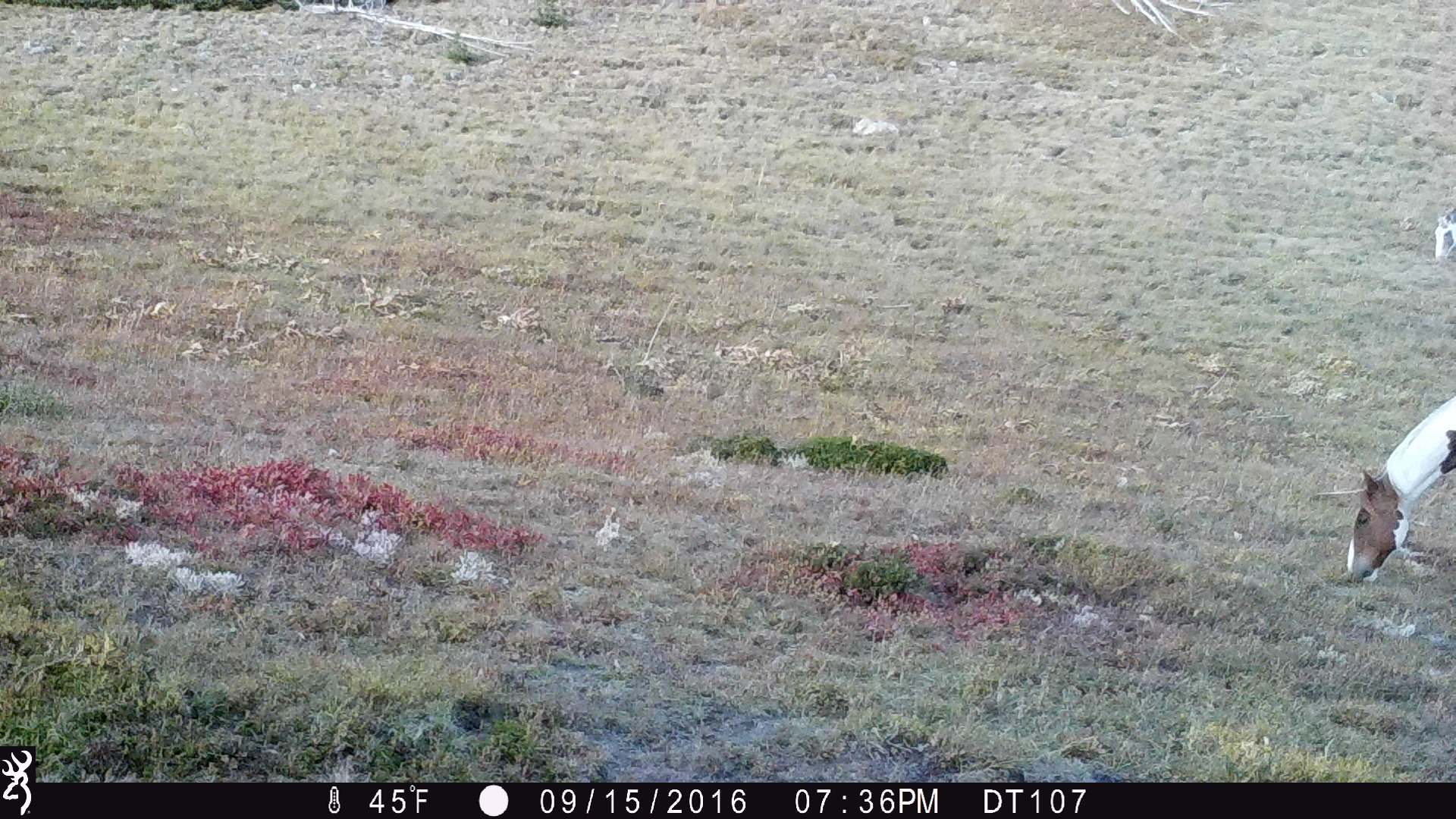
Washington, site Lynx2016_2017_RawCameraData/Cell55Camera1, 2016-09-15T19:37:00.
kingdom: Animalia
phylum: Chordata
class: Mammalia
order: Perissodactyla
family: Equidae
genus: Equus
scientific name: Equus caballus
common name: domestic horse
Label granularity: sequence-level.